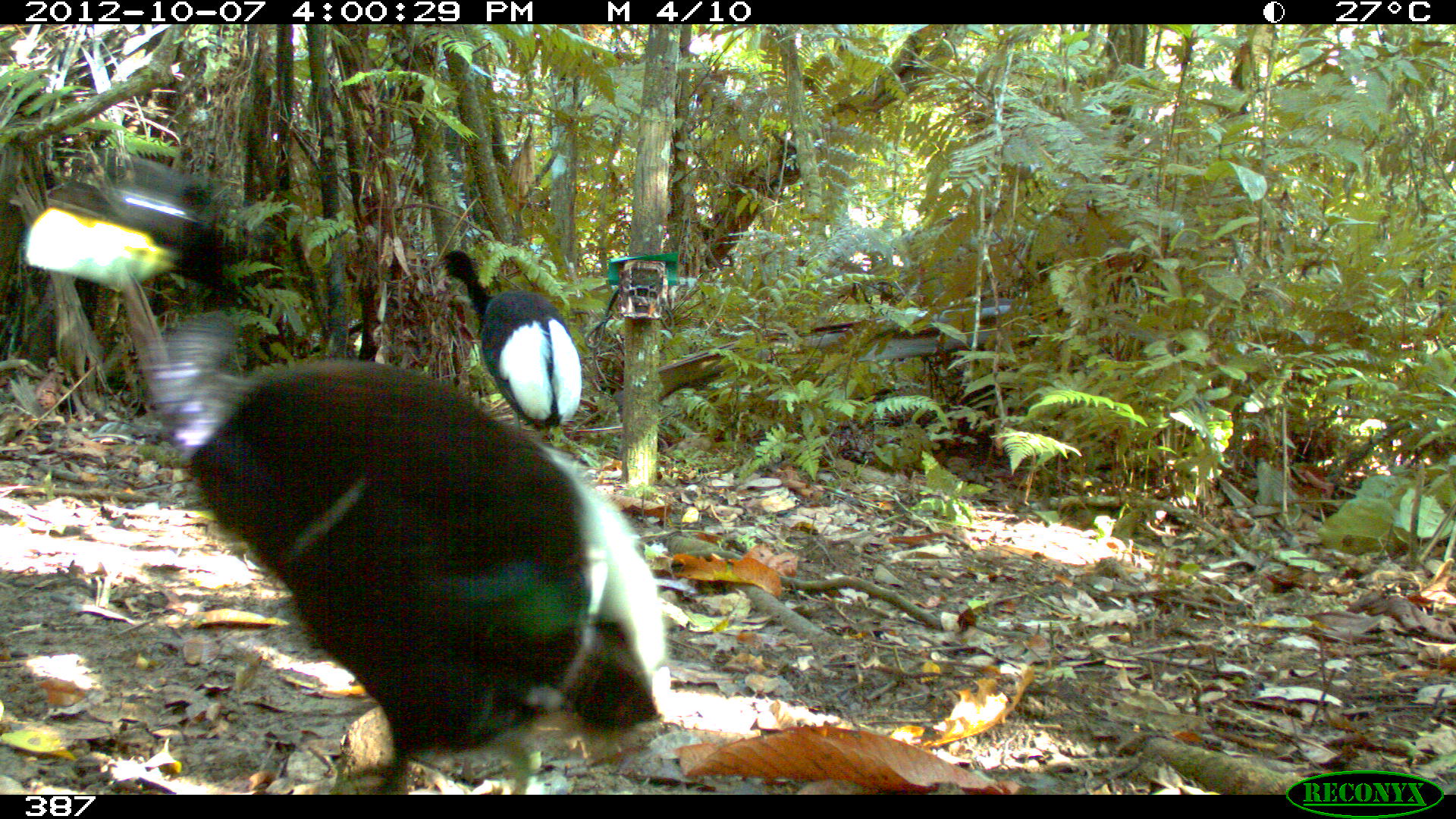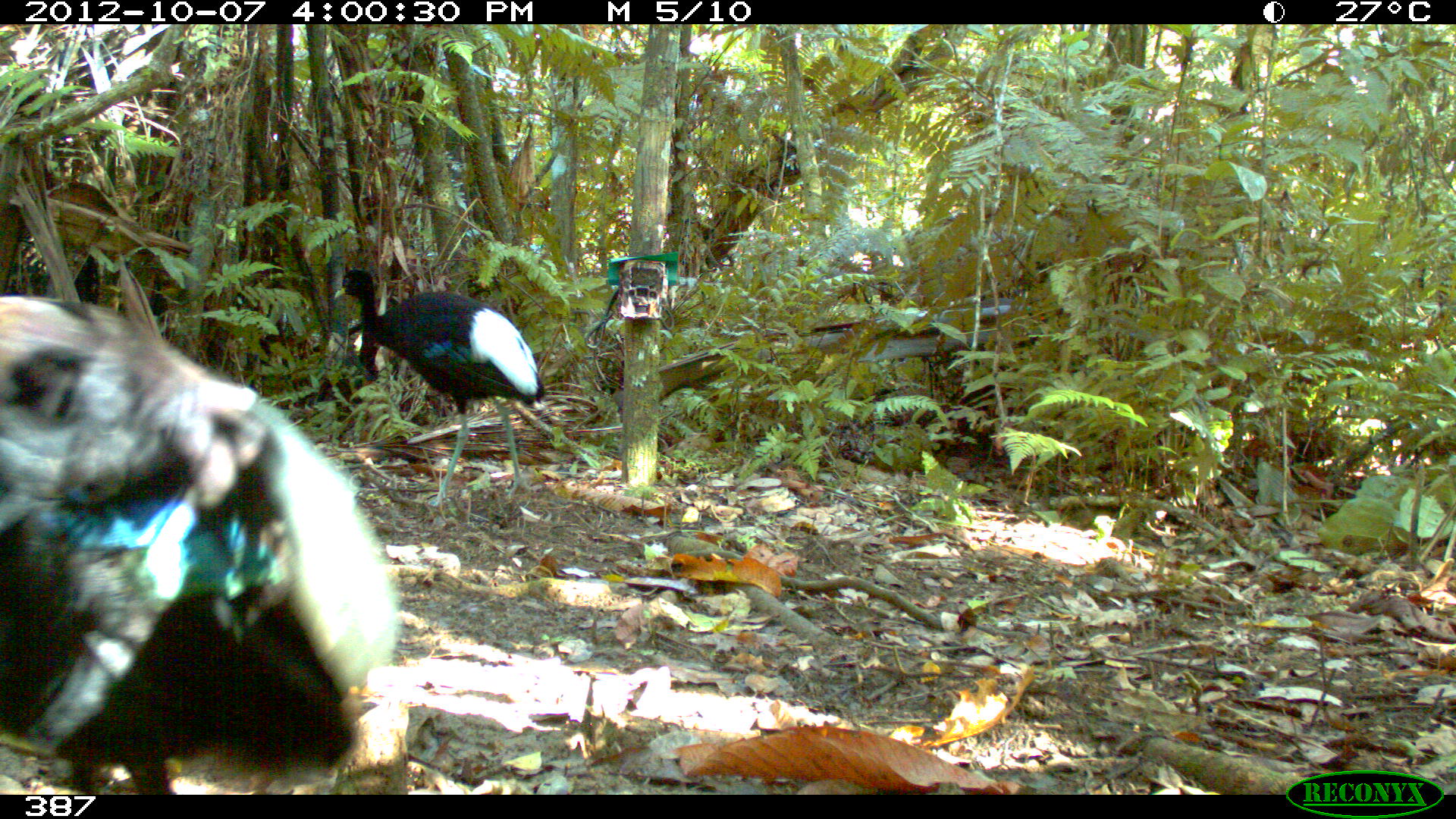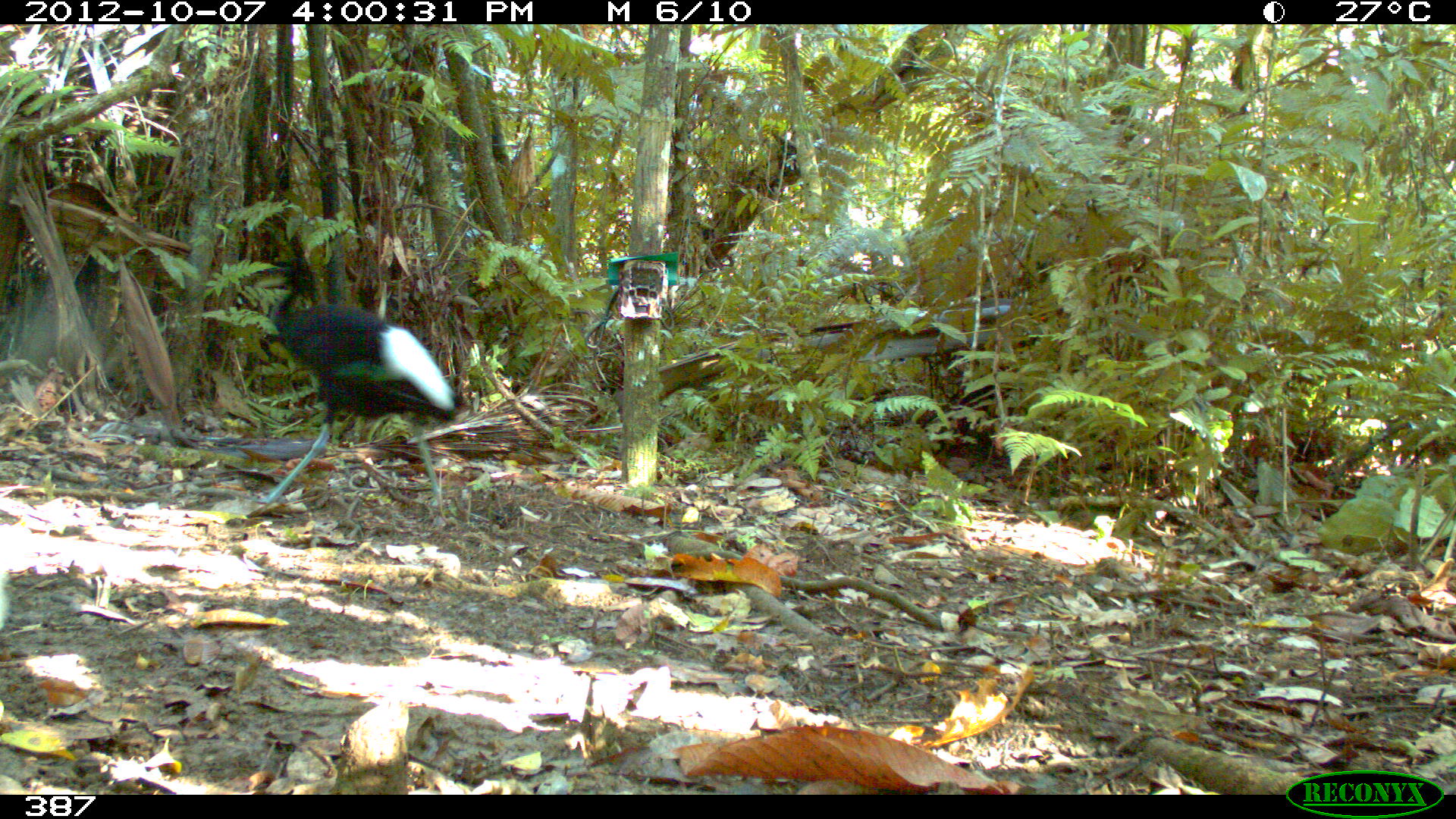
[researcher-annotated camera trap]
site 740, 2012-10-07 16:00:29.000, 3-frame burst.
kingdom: Animalia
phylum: Chordata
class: Aves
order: Gruiformes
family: Psophiidae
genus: Psophia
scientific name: Psophia leucoptera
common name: pale-winged trumpeter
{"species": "Psophia leucoptera (pale-winged trumpeter)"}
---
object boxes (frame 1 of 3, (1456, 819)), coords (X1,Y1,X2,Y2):
psophia leucoptera: (24,157,674,793); (440,249,578,441)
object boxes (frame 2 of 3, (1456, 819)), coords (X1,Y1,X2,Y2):
psophia leucoptera: (0,292,399,792); (332,268,544,499)